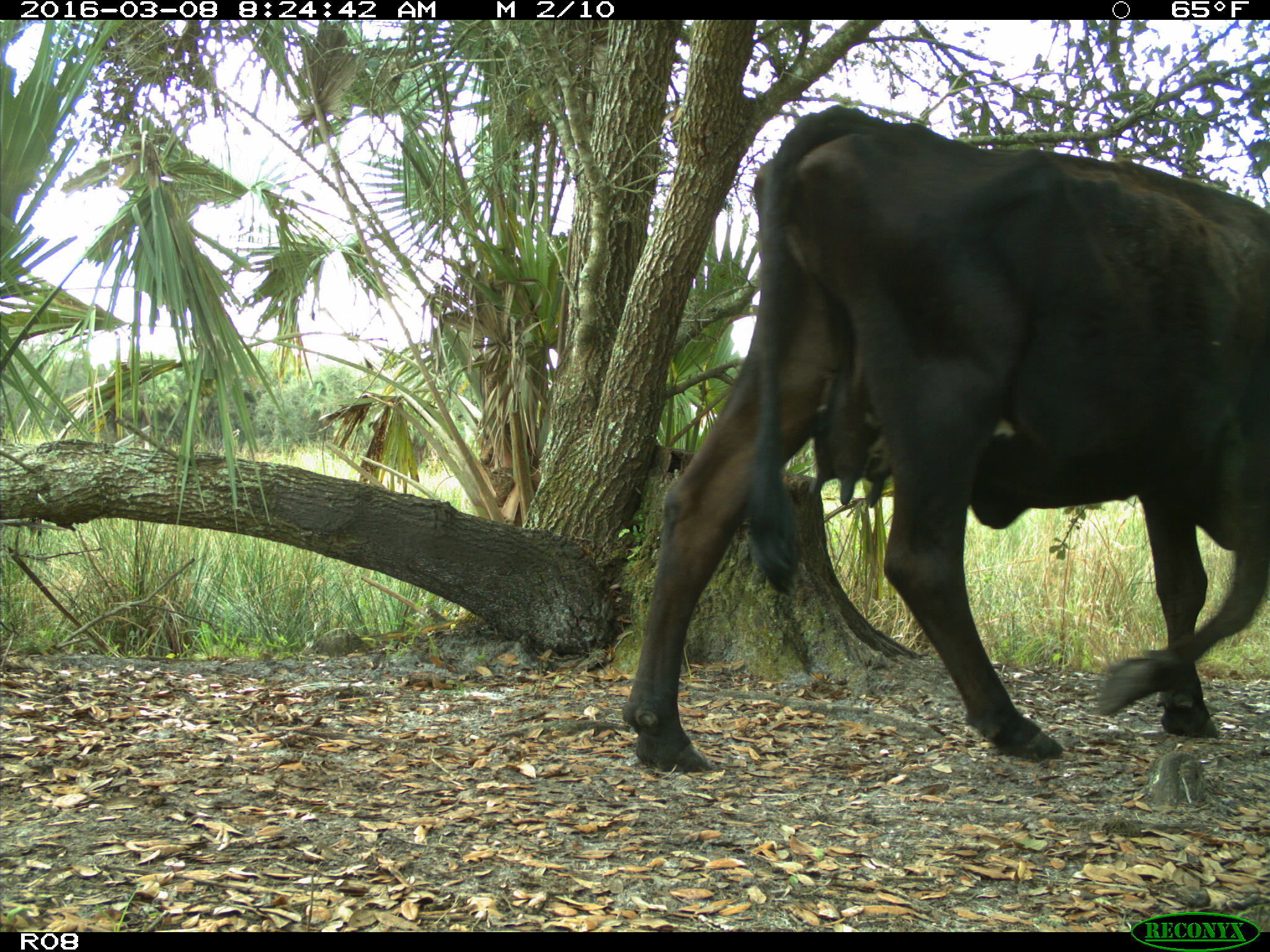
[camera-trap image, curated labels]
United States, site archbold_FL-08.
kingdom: Animalia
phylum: Chordata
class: Mammalia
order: Artiodactyla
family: Bovidae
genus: Bos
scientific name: Bos taurus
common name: domestic cow